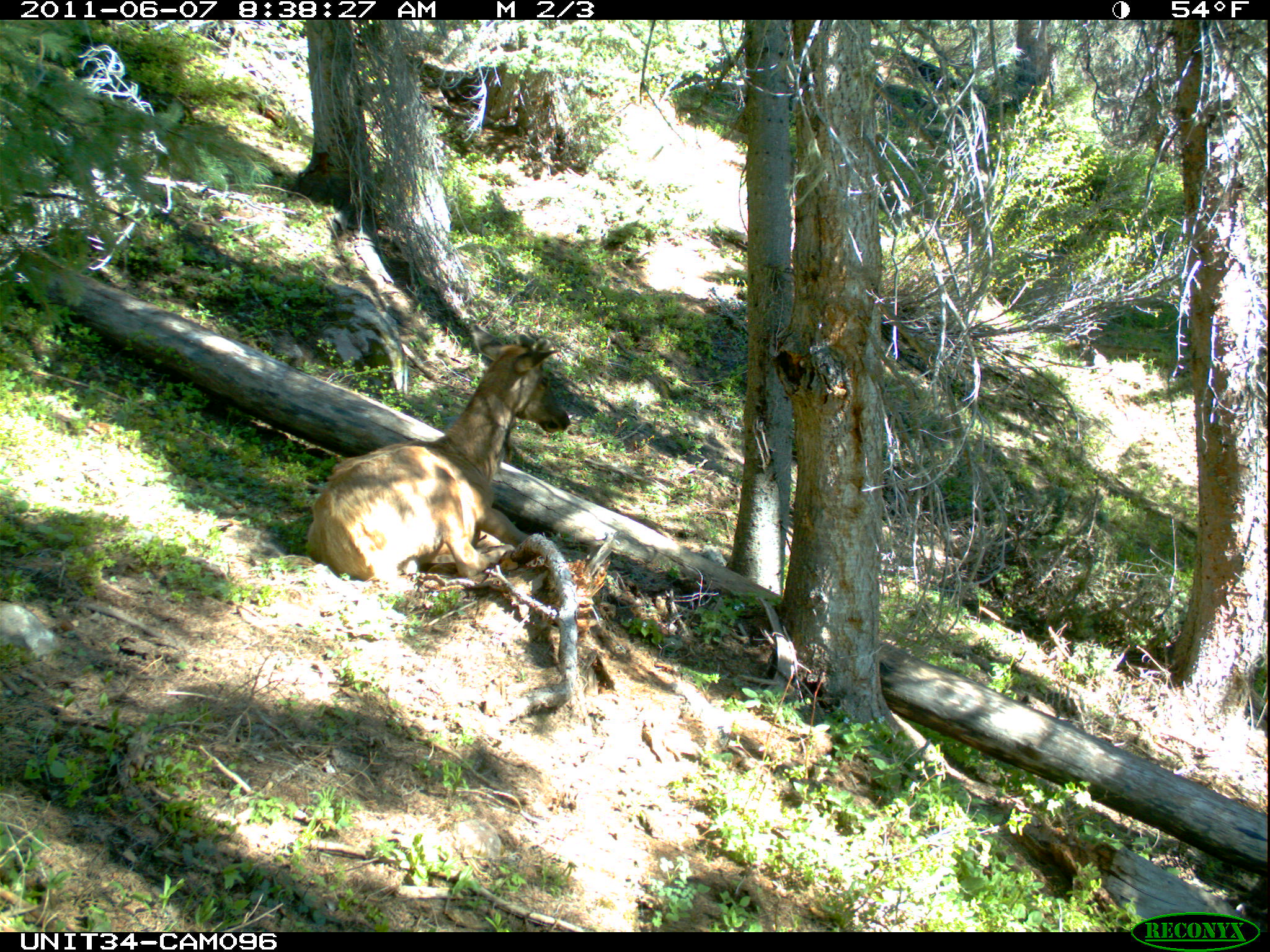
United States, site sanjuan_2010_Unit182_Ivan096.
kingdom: Animalia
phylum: Chordata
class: Mammalia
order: Artiodactyla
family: Cervidae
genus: Cervus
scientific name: Cervus elaphus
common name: red deer